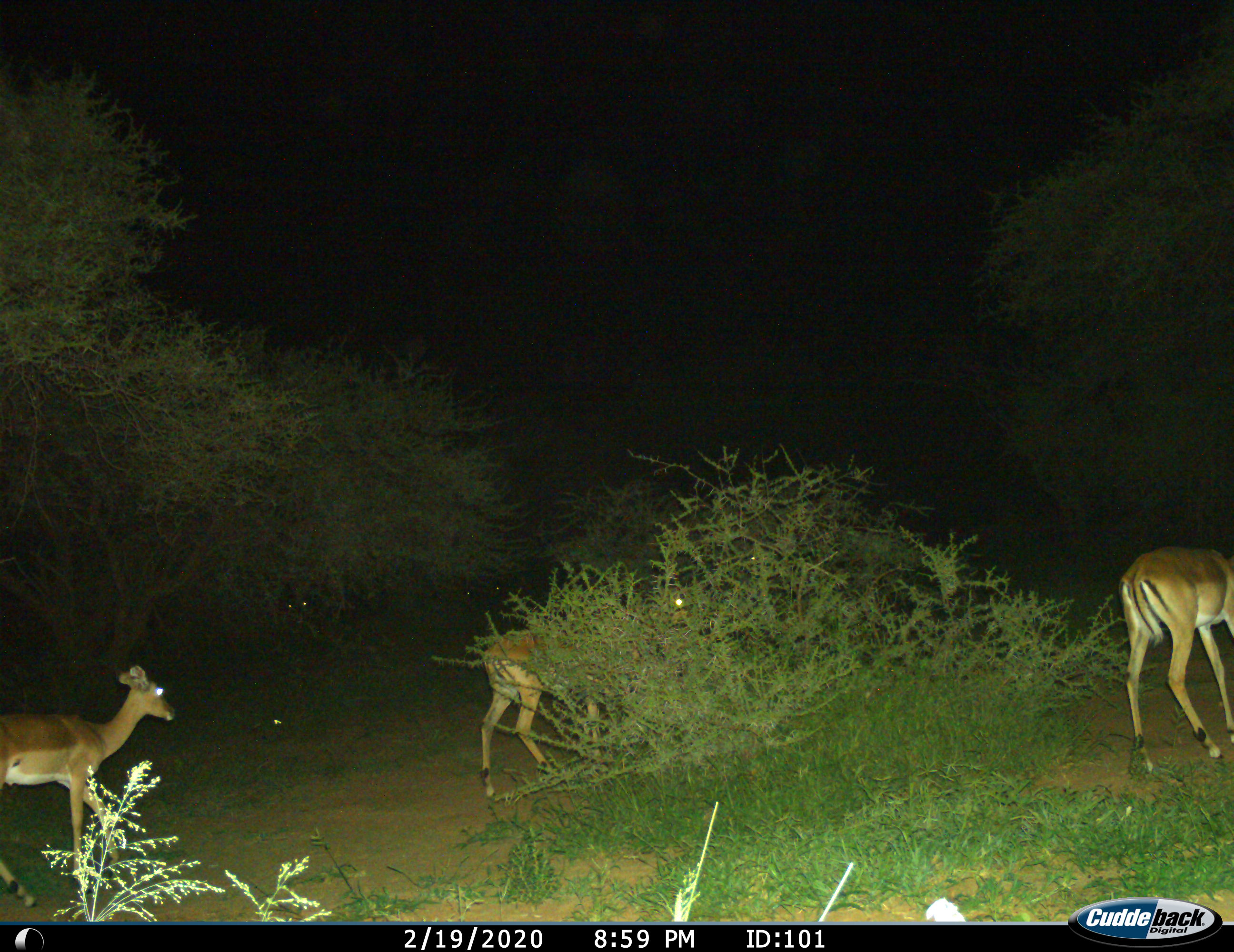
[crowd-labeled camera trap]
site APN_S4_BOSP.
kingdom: Animalia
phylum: Chordata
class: Mammalia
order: Artiodactyla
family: Bovidae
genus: Aepyceros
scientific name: Aepyceros melampus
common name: impala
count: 3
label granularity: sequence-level